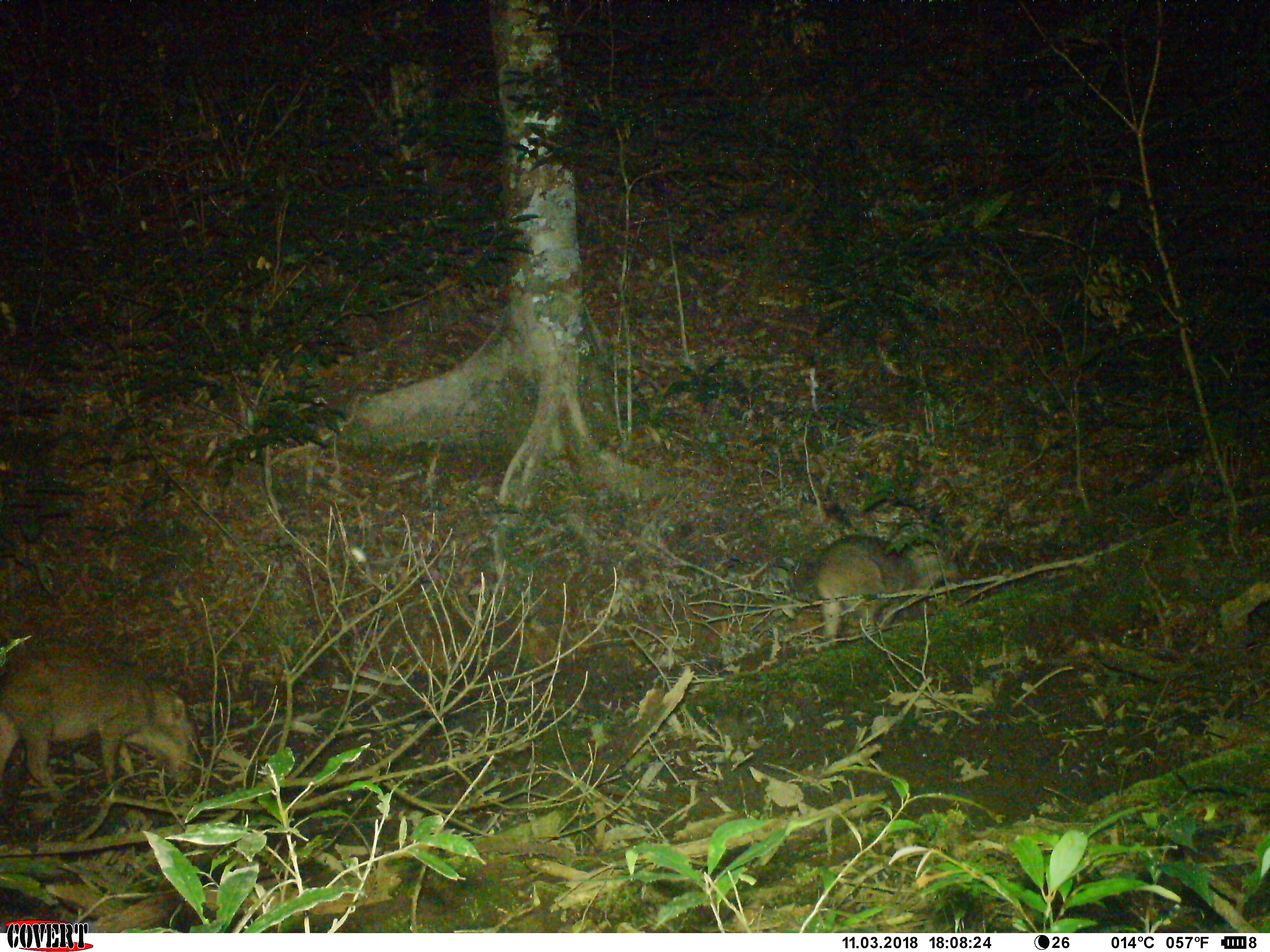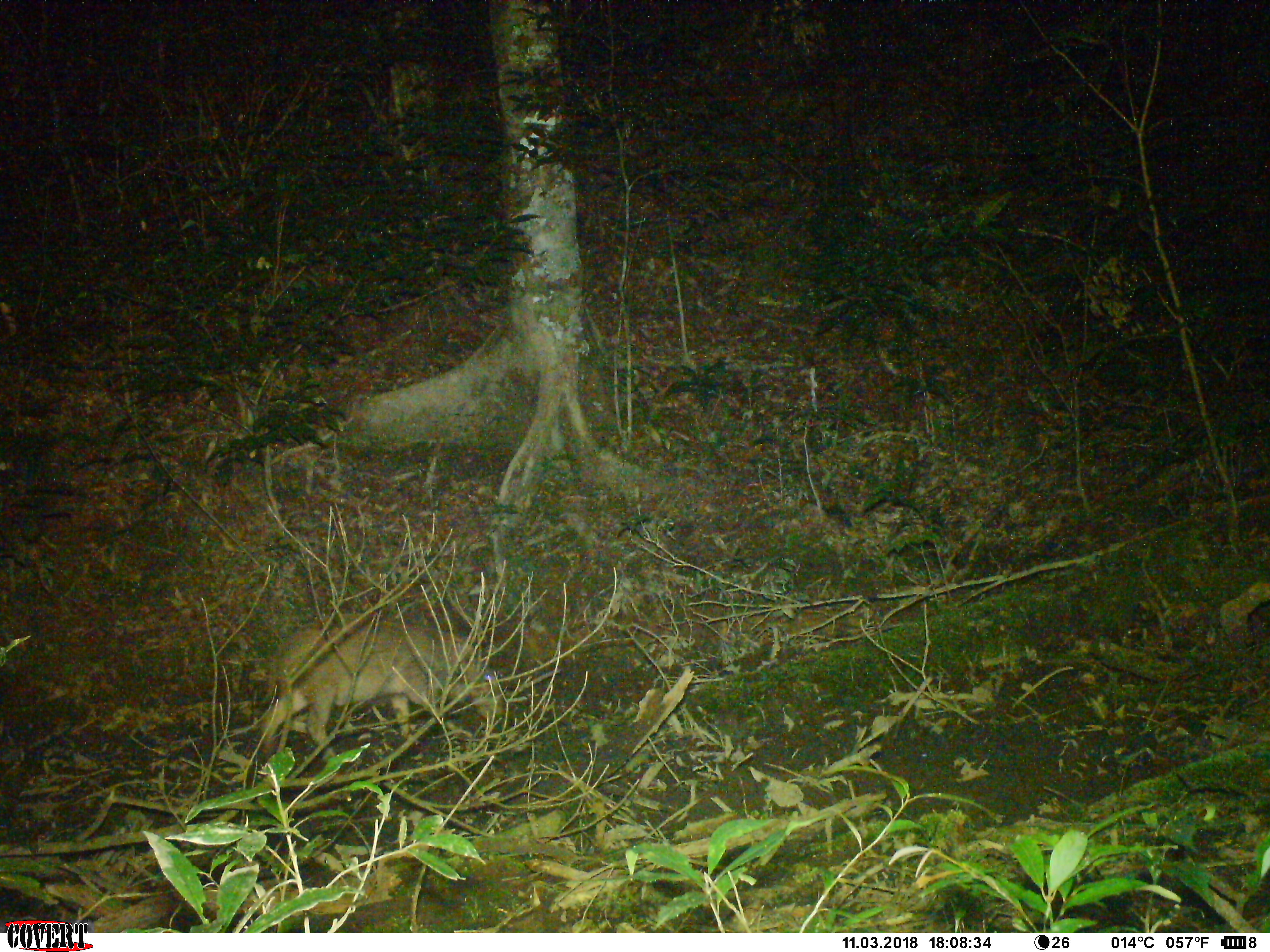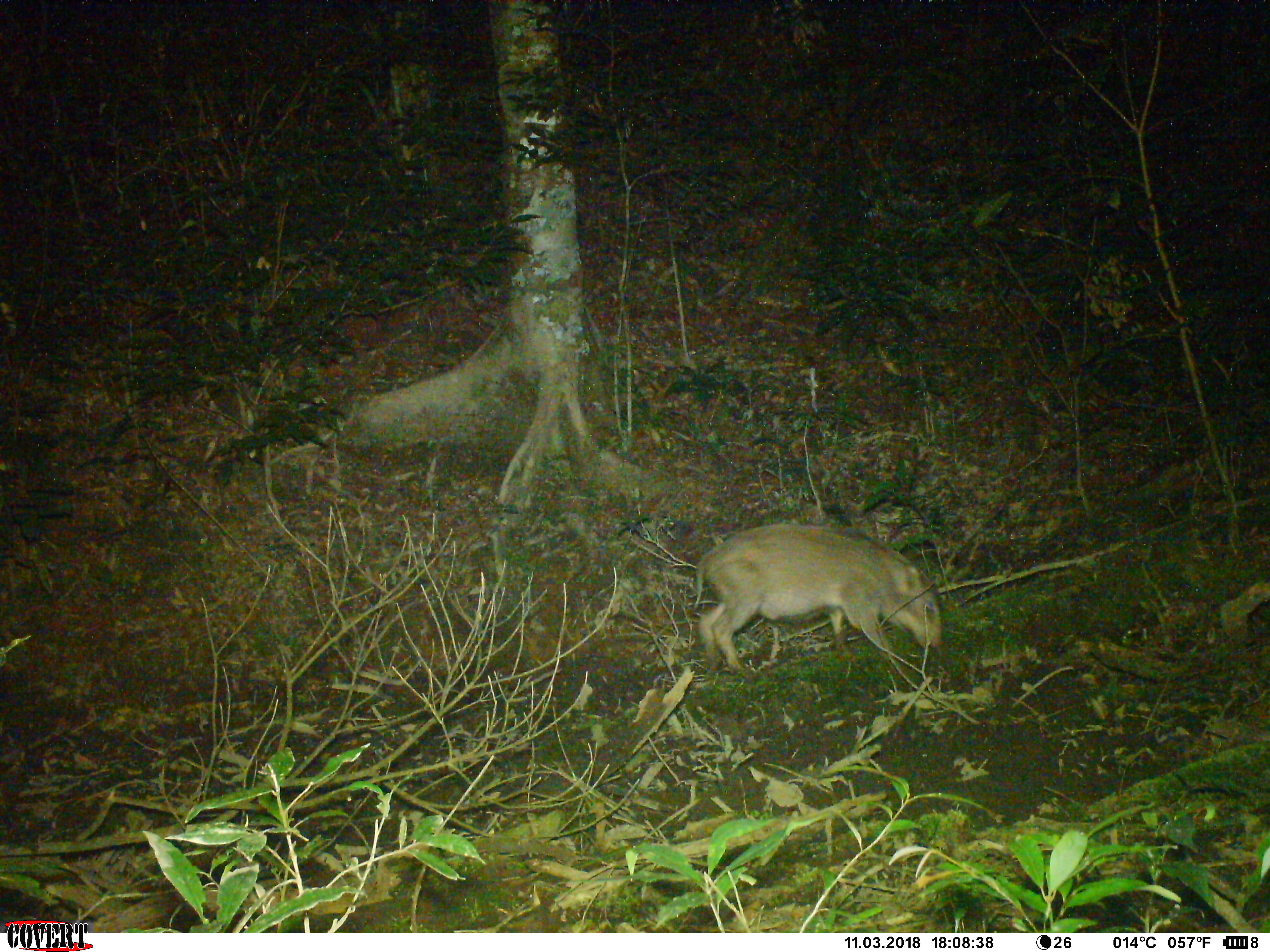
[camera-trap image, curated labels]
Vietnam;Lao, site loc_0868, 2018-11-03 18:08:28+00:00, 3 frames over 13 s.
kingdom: Animalia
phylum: Chordata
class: Mammalia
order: Artiodactyla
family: Suidae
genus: Sus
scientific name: Sus scrofa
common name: eurasian wild pig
Eurasian wild pig (Sus scrofa). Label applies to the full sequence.